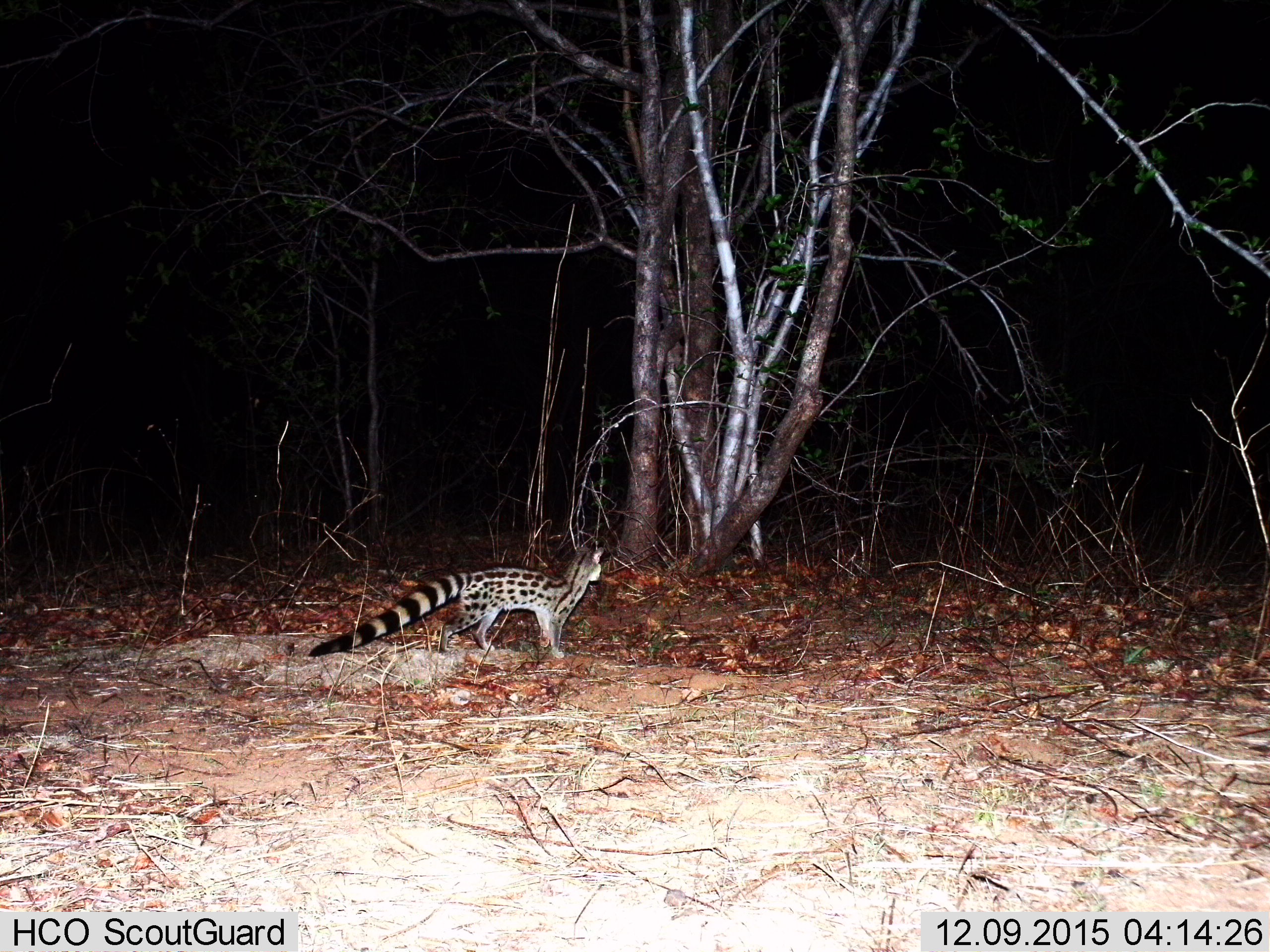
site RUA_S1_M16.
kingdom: Animalia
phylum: Chordata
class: Mammalia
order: Carnivora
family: Viverridae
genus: Genetta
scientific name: Genetta genetta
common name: small-spotted genet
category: genetcommonsmallspotted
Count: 1.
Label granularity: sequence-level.